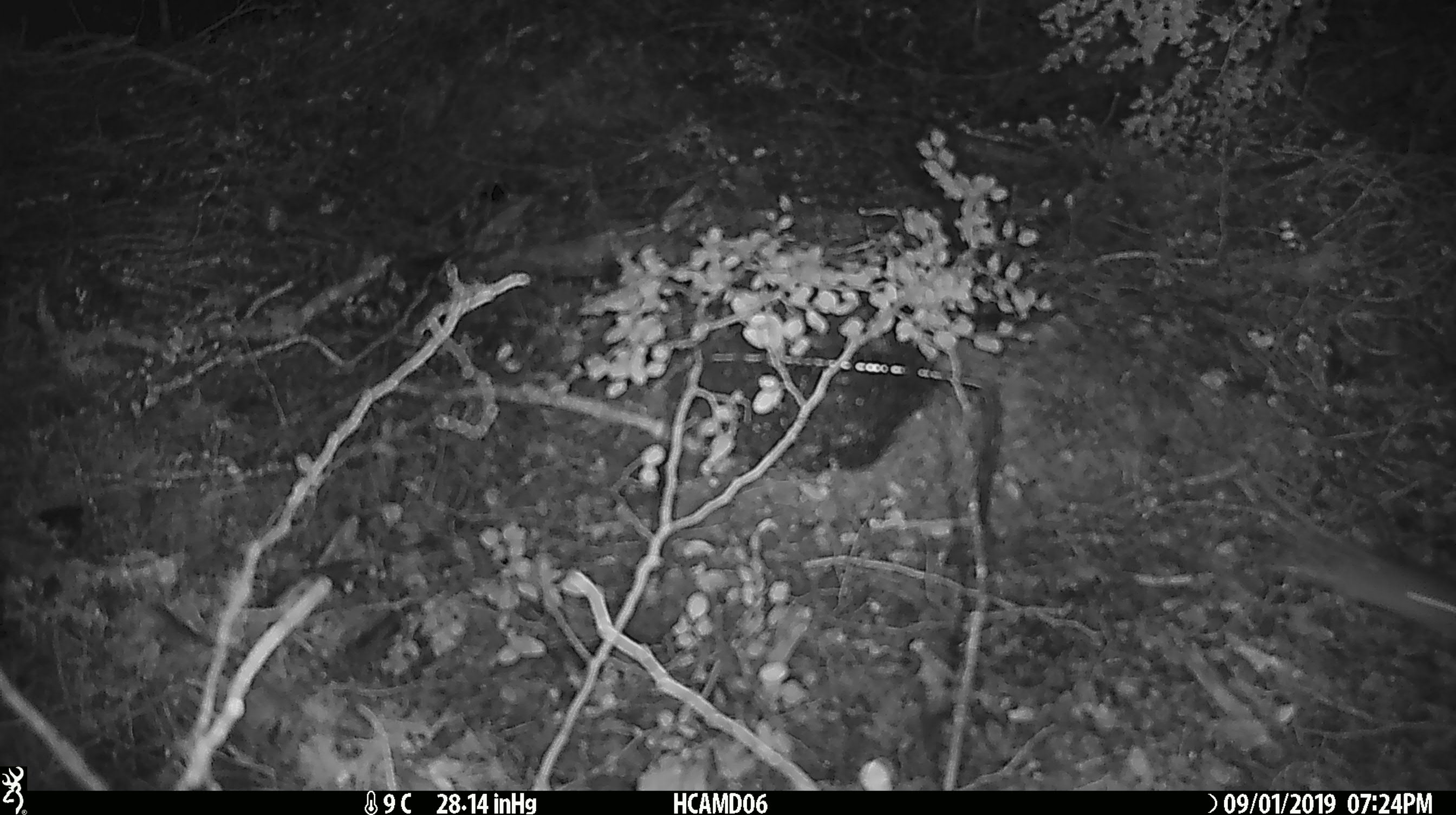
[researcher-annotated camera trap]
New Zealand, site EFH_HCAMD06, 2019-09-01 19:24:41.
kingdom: Animalia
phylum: Chordata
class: Mammalia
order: Rodentia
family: Muridae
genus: Mus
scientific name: Mus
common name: mouse